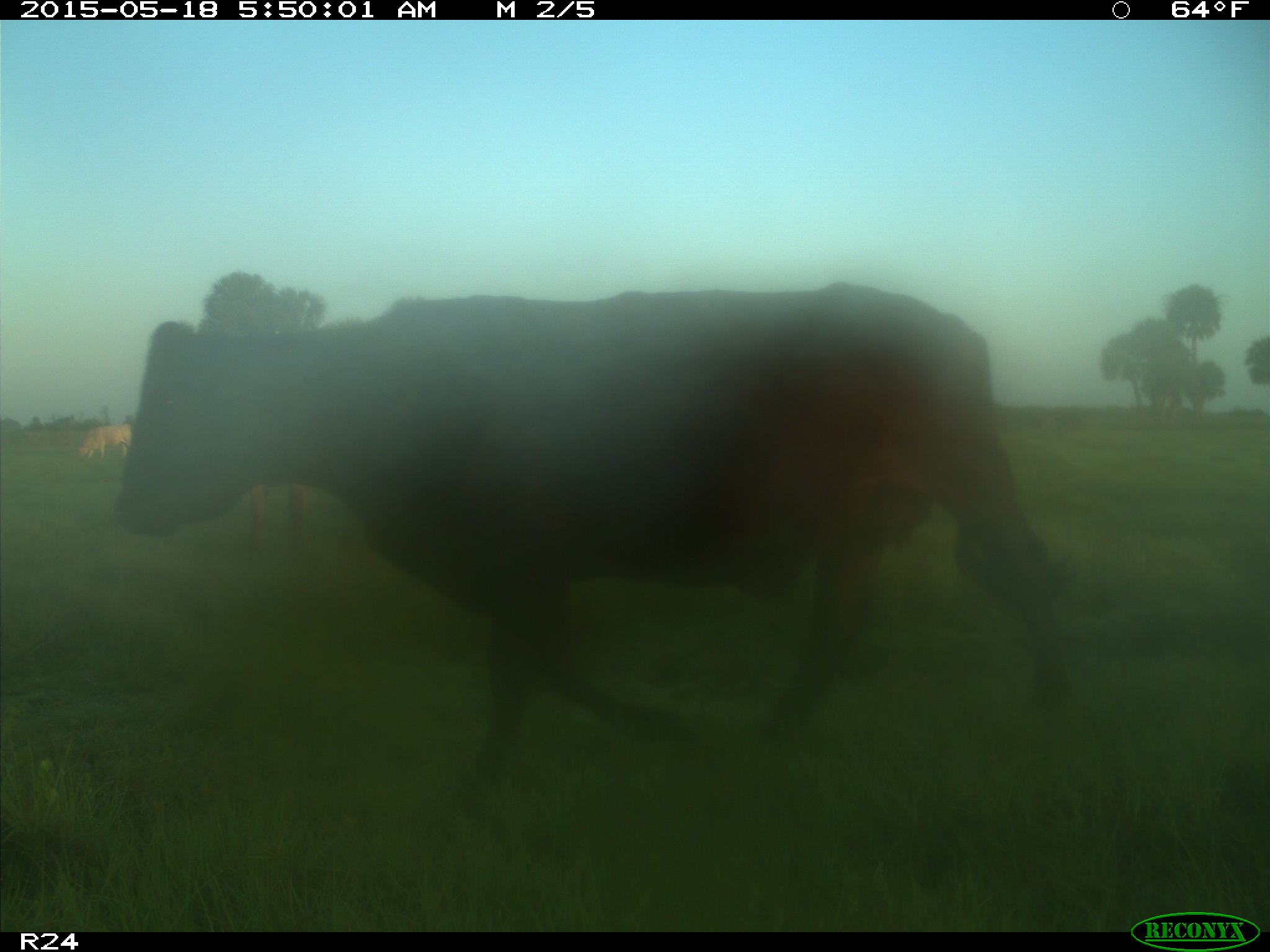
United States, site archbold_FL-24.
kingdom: Animalia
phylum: Chordata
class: Mammalia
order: Artiodactyla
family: Bovidae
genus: Bos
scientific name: Bos taurus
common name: domestic cow